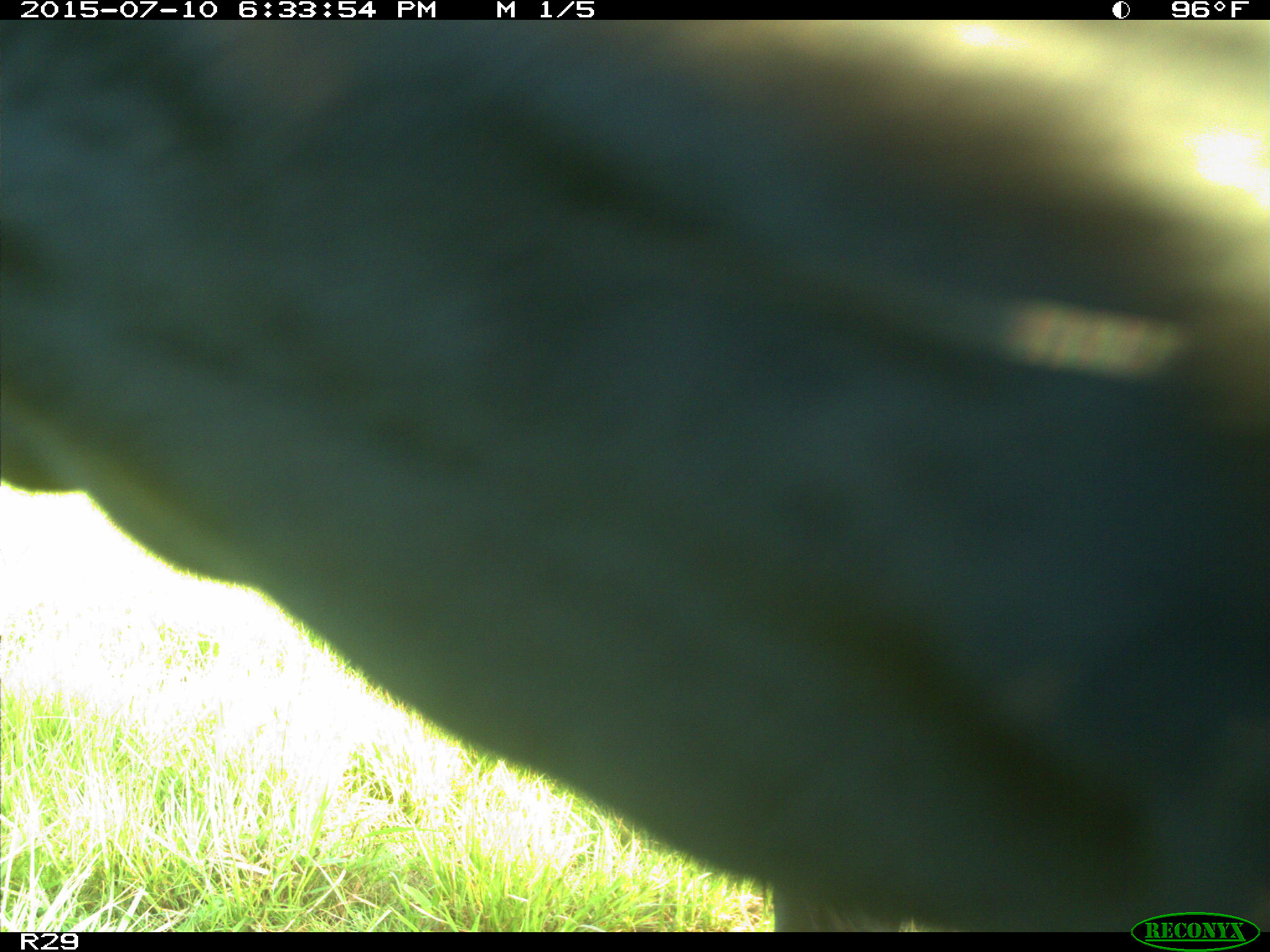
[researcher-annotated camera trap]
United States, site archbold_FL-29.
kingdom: Animalia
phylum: Chordata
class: Mammalia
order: Artiodactyla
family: Bovidae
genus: Bos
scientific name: Bos taurus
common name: domestic cow